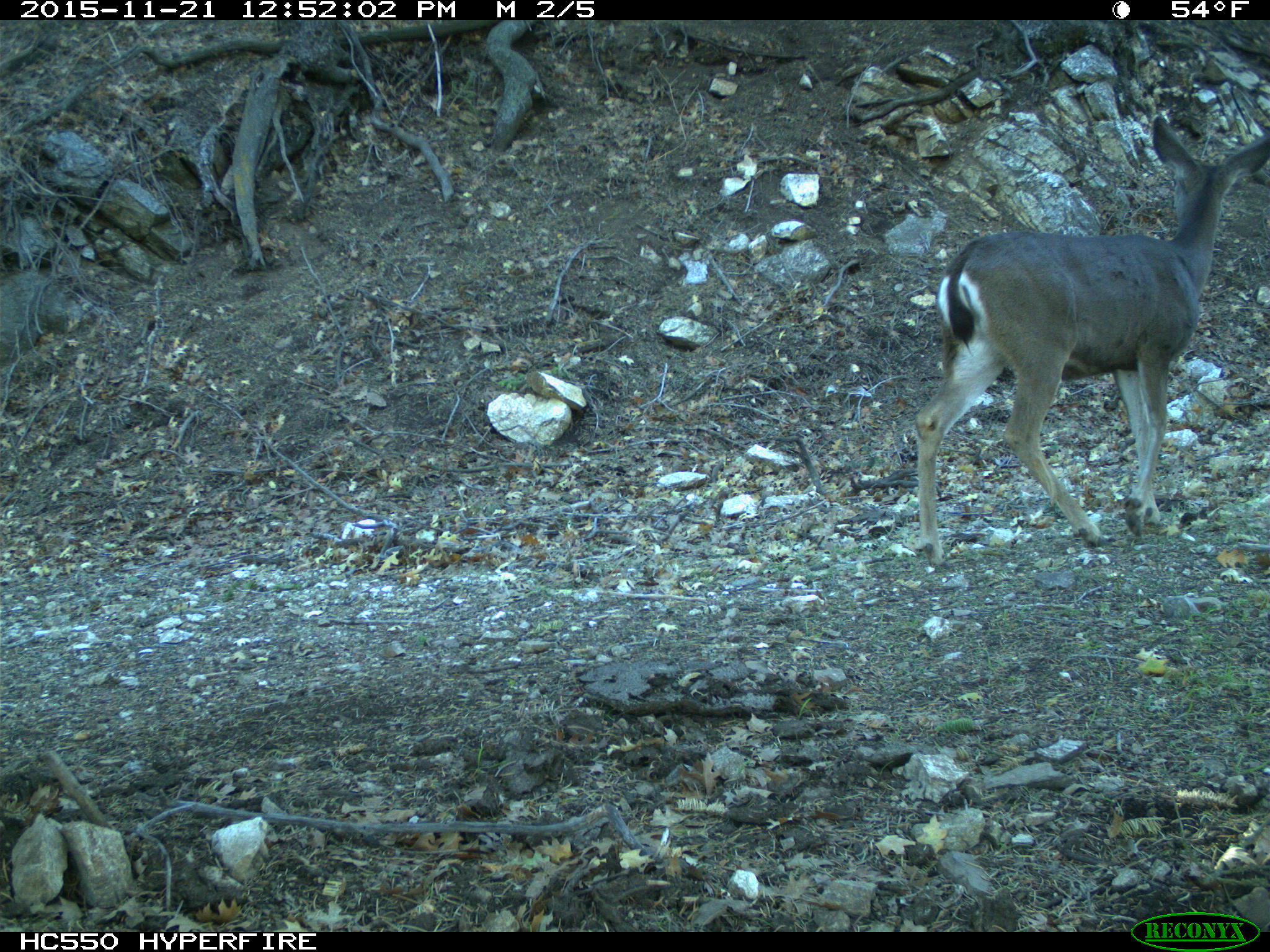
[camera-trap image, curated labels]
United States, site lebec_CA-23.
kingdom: Animalia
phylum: Chordata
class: Mammalia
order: Artiodactyla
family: Cervidae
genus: Odocoileus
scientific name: Odocoileus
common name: deer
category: unidentified deer